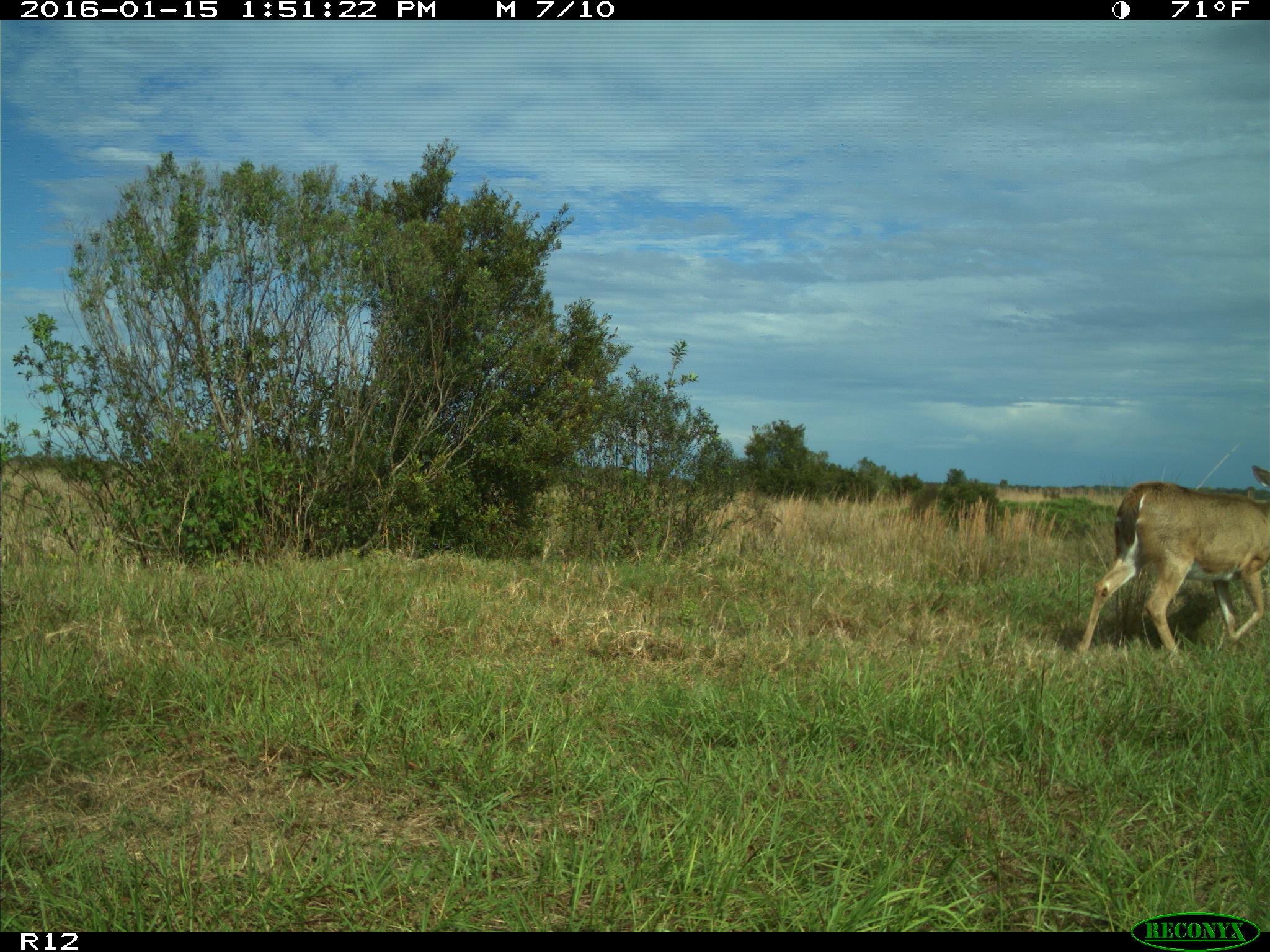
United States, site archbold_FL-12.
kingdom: Animalia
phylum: Chordata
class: Mammalia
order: Artiodactyla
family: Cervidae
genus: Odocoileus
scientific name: Odocoileus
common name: deer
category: unidentified deer